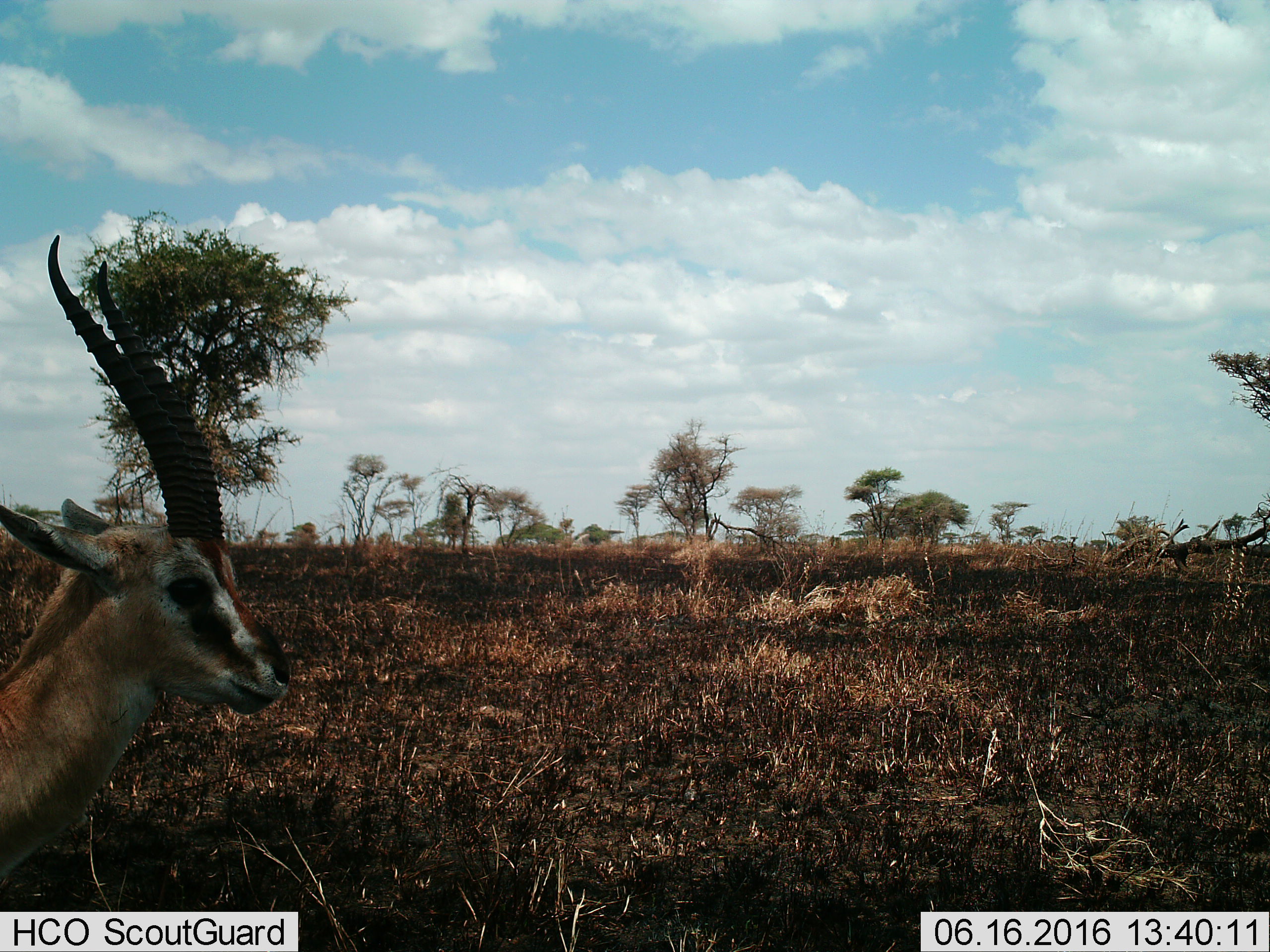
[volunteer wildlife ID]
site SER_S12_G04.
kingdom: Animalia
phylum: Chordata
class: Mammalia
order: Artiodactyla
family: Bovidae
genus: Eudorcas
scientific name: Eudorcas thomsonii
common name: thomson's gazelle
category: gazellethomsons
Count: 1.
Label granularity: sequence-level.